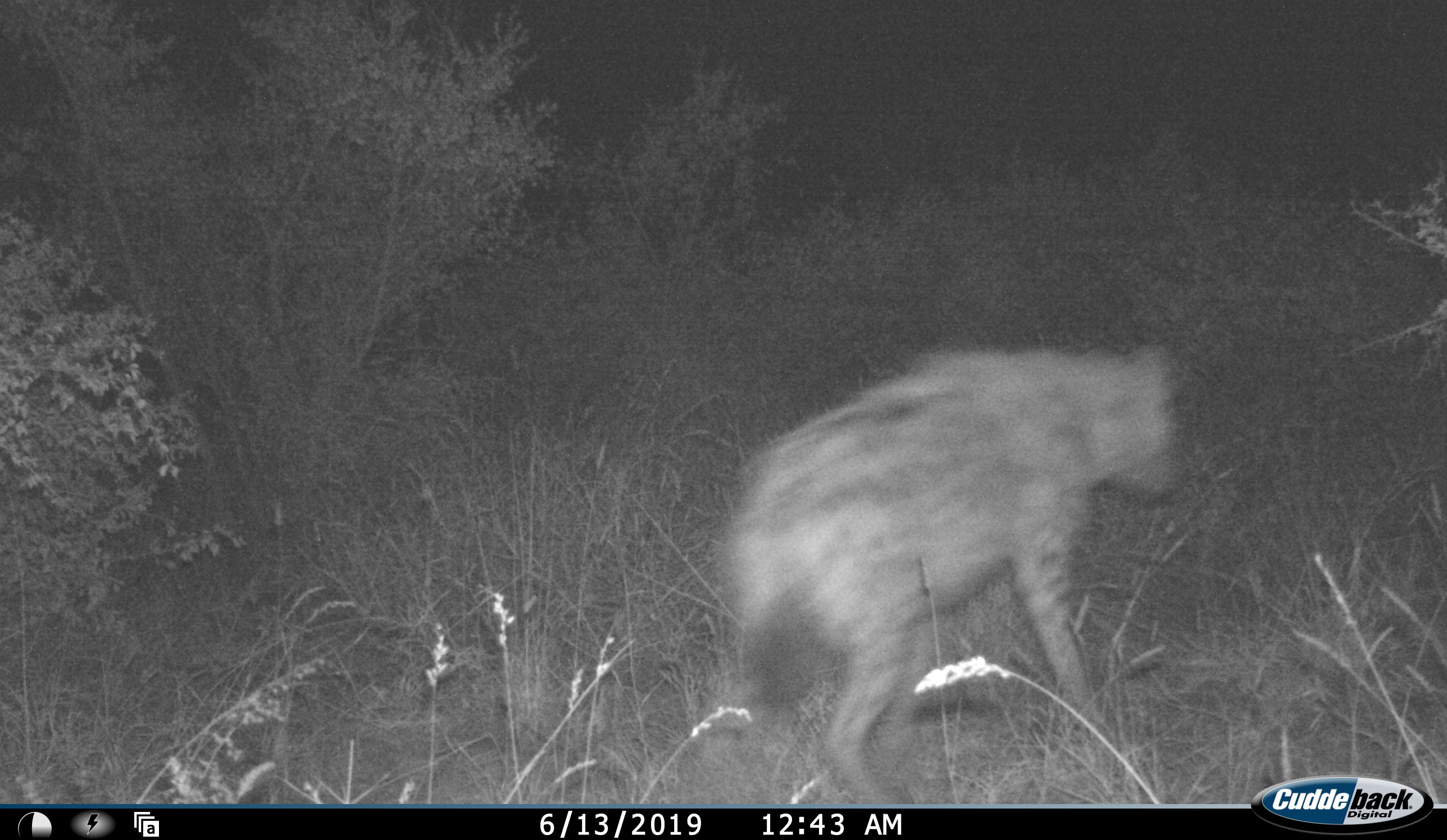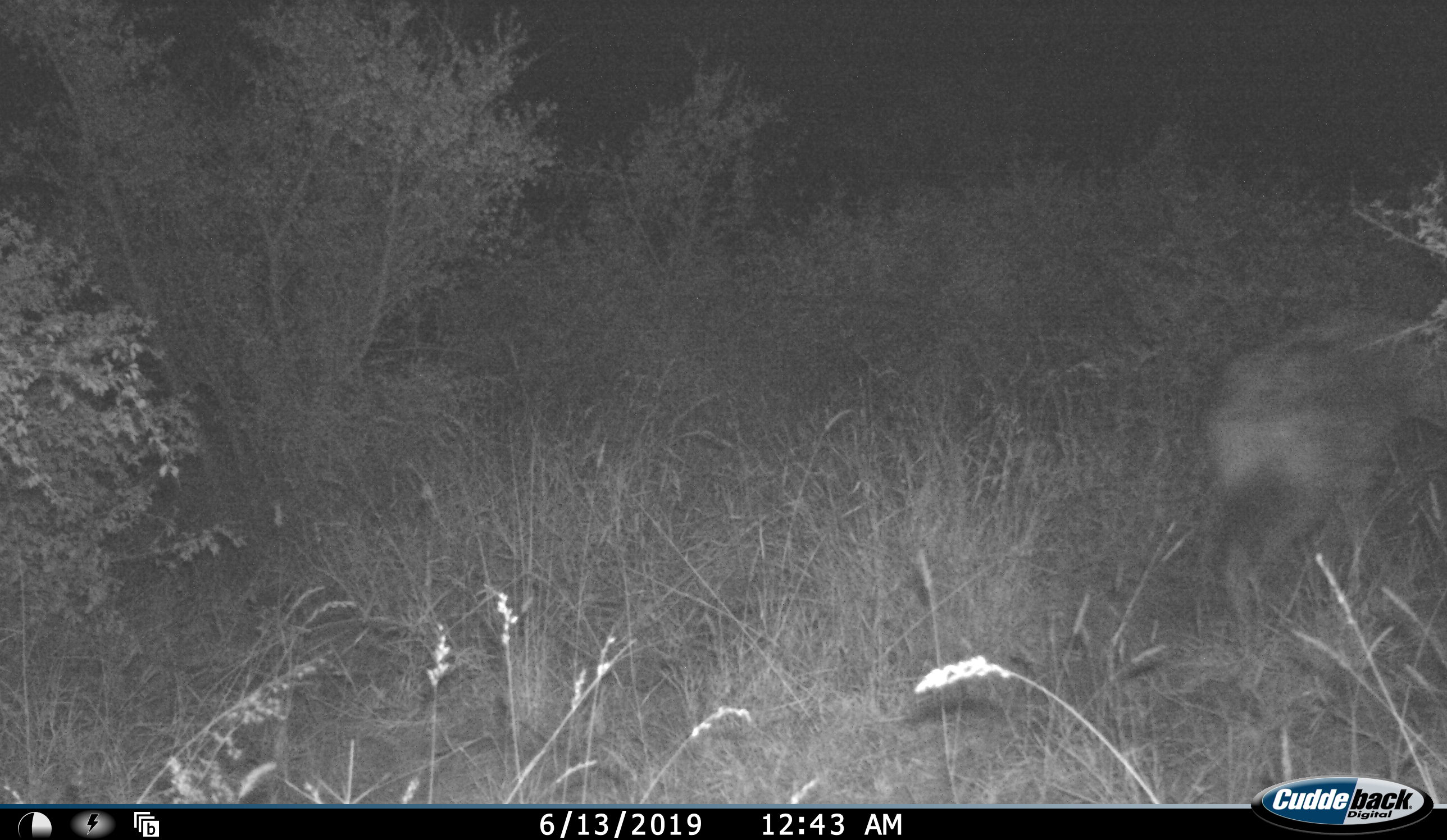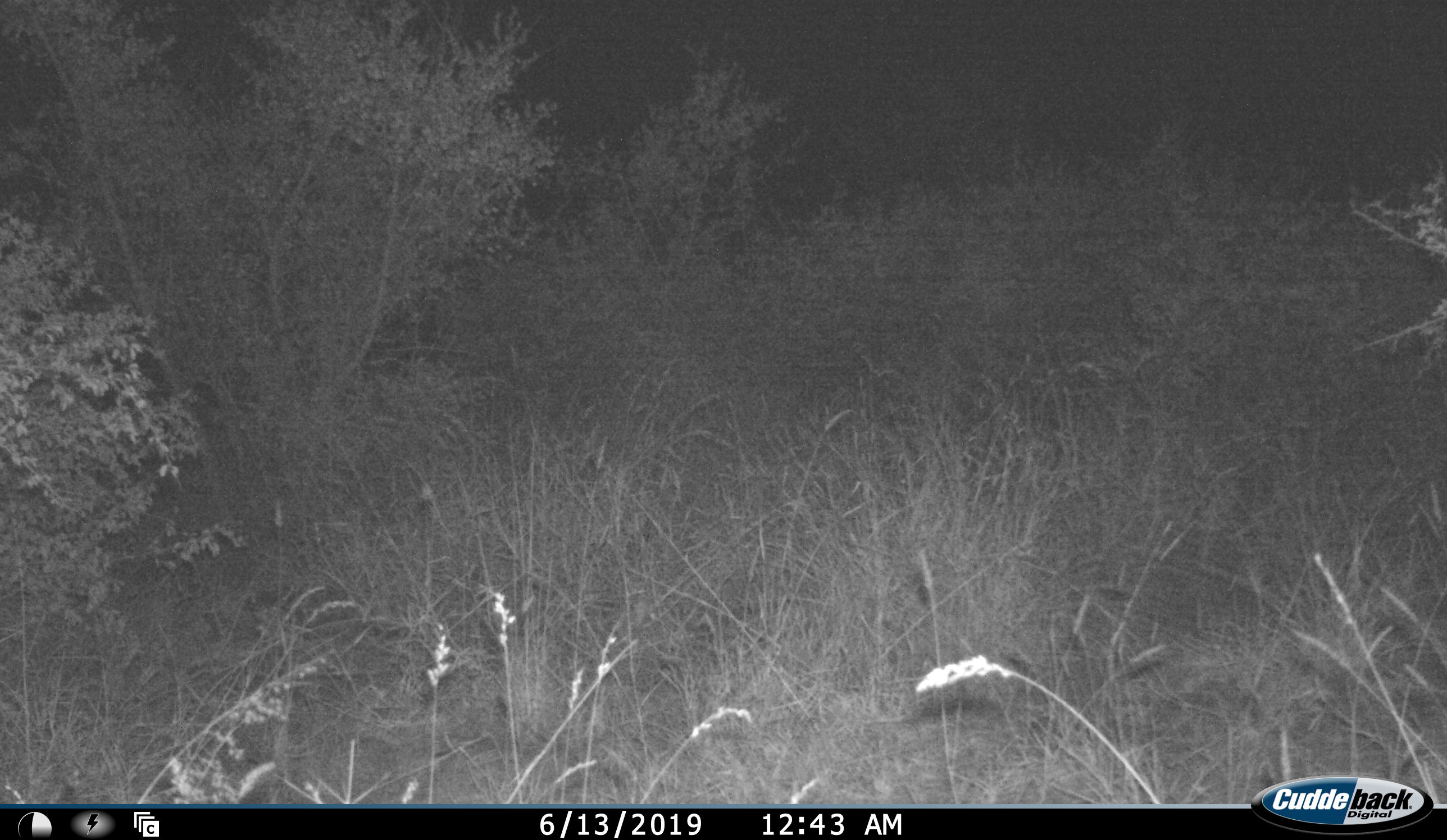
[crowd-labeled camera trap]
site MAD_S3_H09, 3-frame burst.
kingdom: Animalia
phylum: Chordata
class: Mammalia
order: Carnivora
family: Hyaenidae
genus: Crocuta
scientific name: Crocuta crocuta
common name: spotted hyena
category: hyenaspotted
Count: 1.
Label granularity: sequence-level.